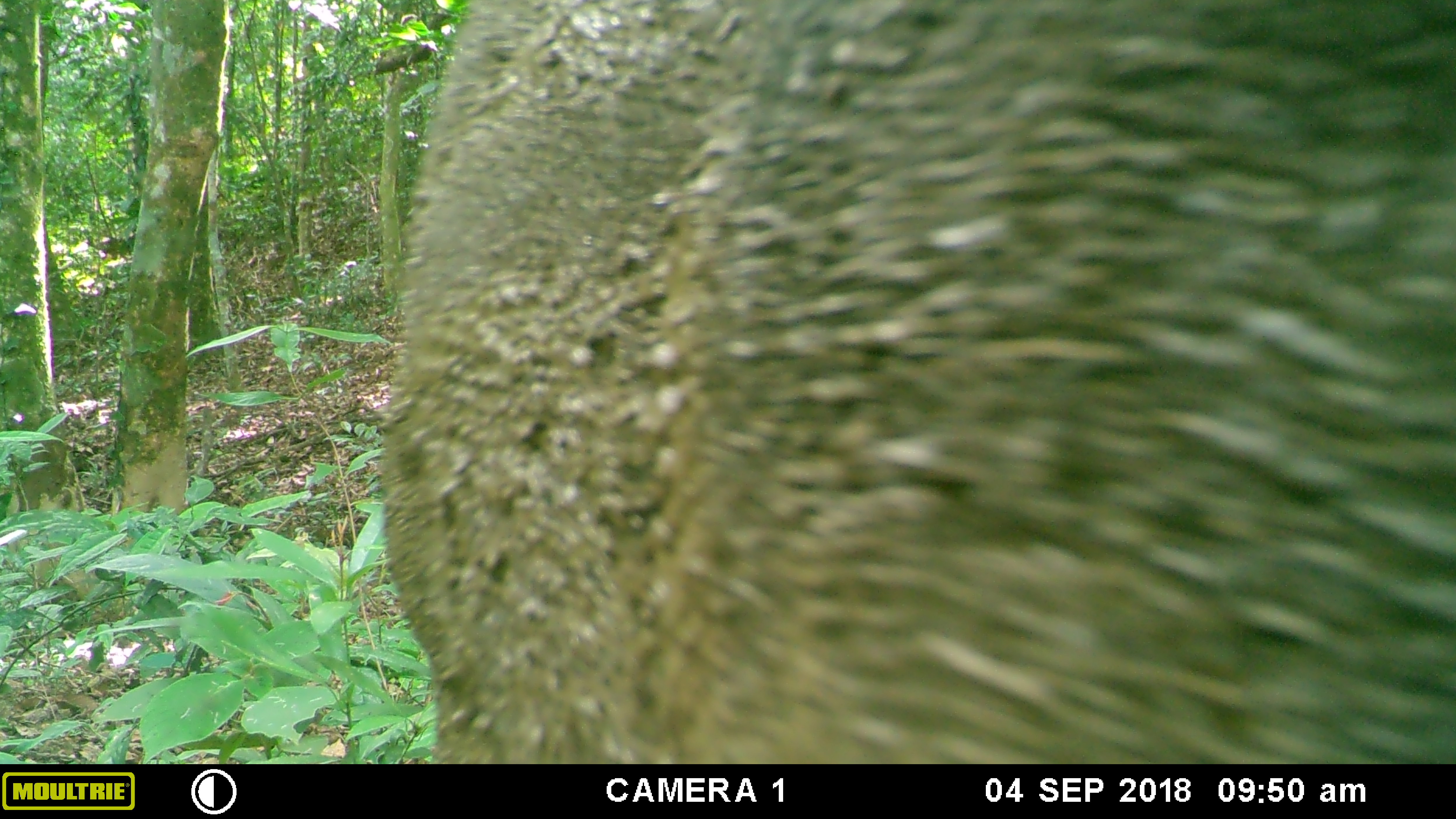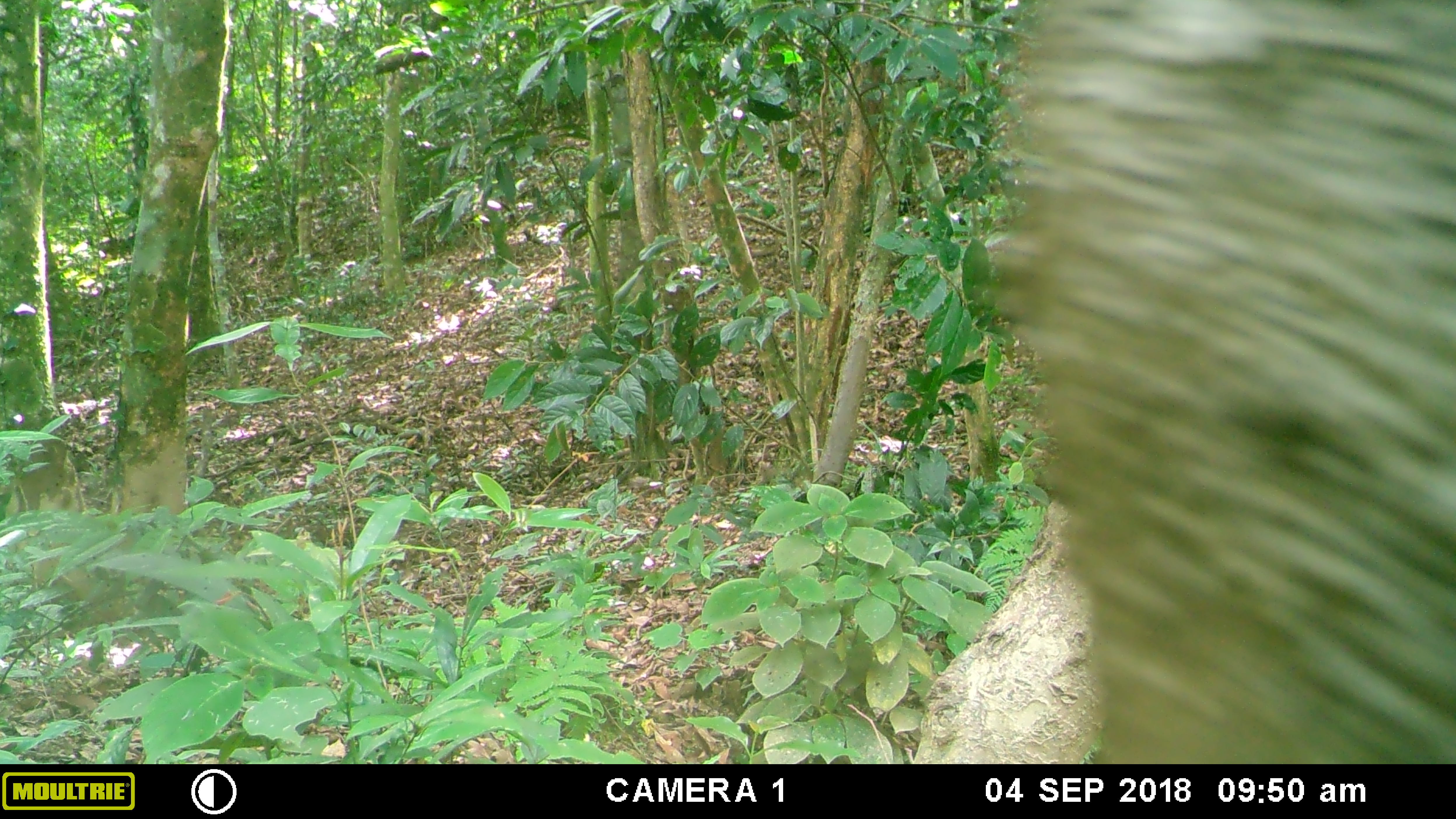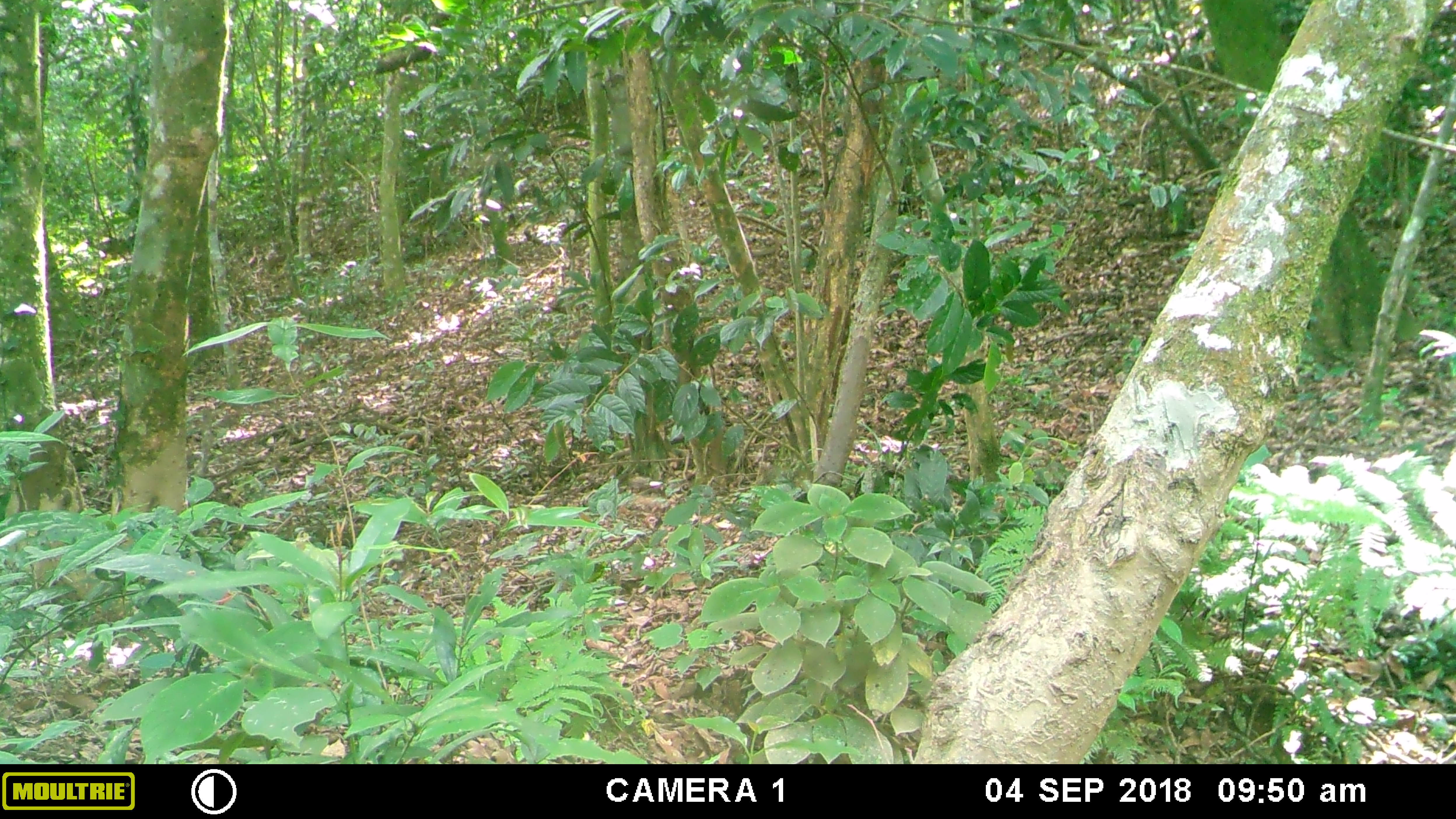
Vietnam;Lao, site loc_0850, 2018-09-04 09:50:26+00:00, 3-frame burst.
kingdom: Animalia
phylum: Chordata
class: Mammalia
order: Artiodactyla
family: Suidae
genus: Sus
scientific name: Sus scrofa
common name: eurasian wild pig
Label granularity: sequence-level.